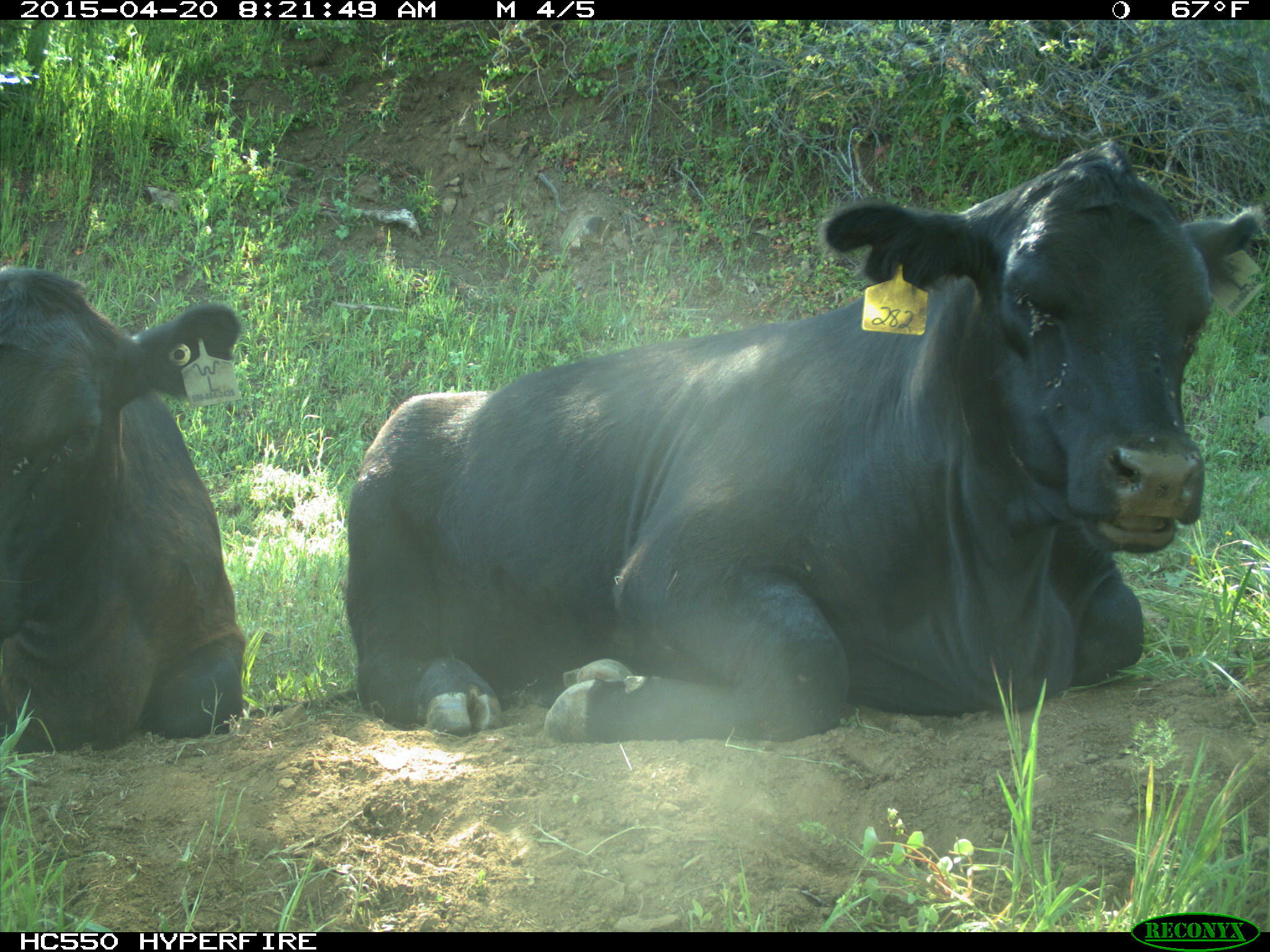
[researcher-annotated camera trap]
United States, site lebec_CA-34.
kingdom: Animalia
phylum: Chordata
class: Mammalia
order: Artiodactyla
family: Bovidae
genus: Bos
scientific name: Bos taurus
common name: domestic cow